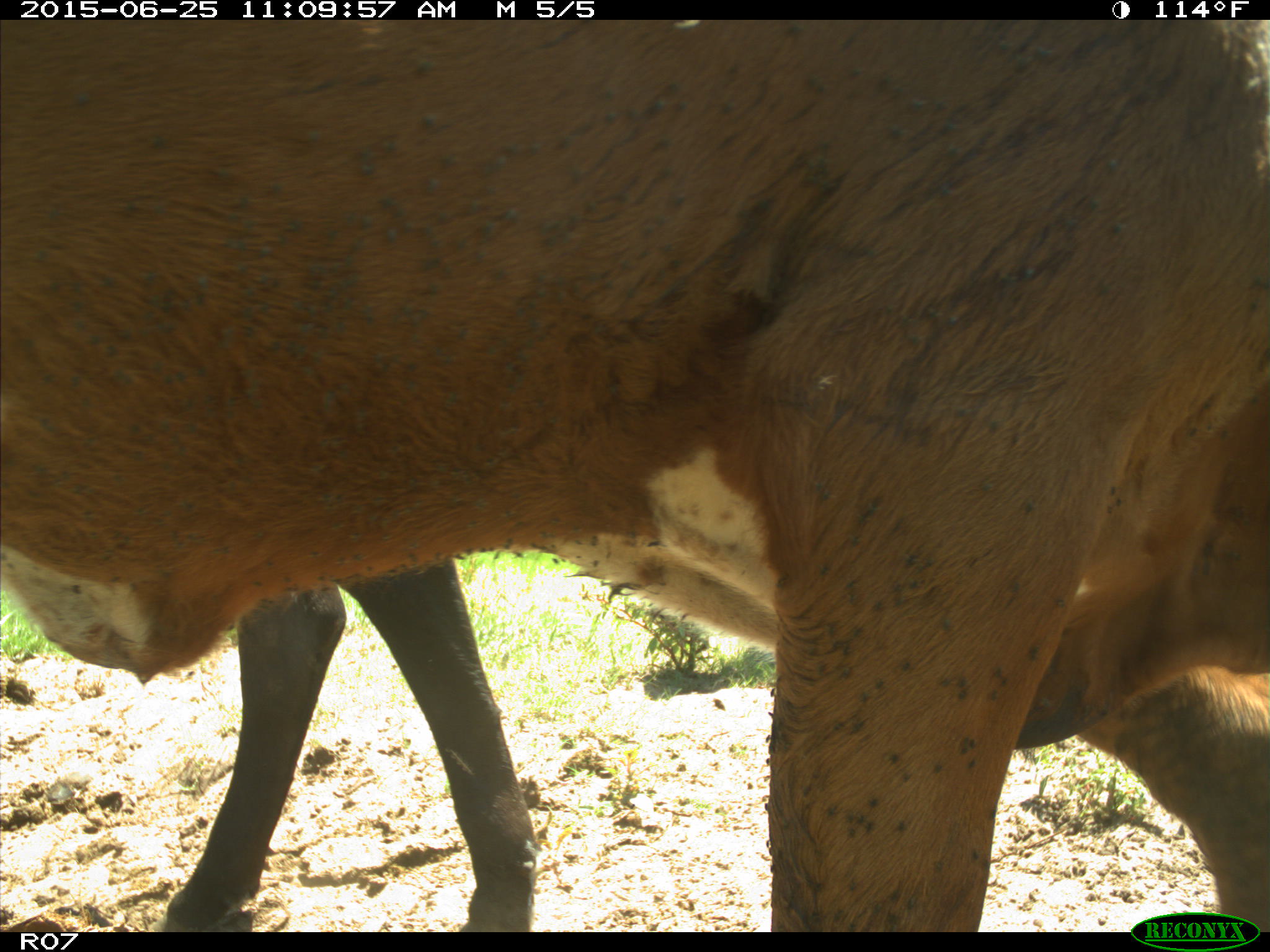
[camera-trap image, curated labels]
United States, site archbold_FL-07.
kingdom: Animalia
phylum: Chordata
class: Mammalia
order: Artiodactyla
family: Bovidae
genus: Bos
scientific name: Bos taurus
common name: domestic cow